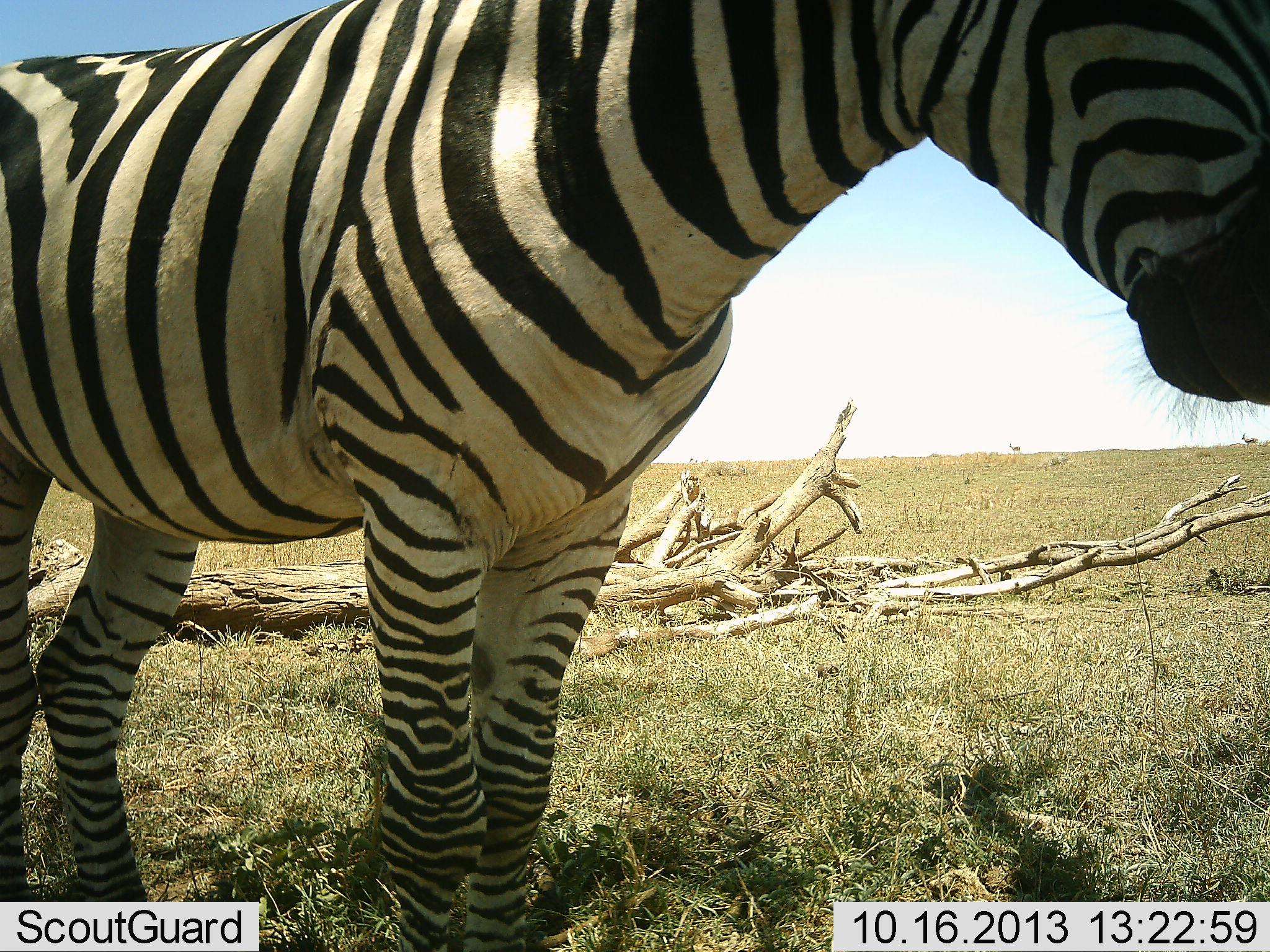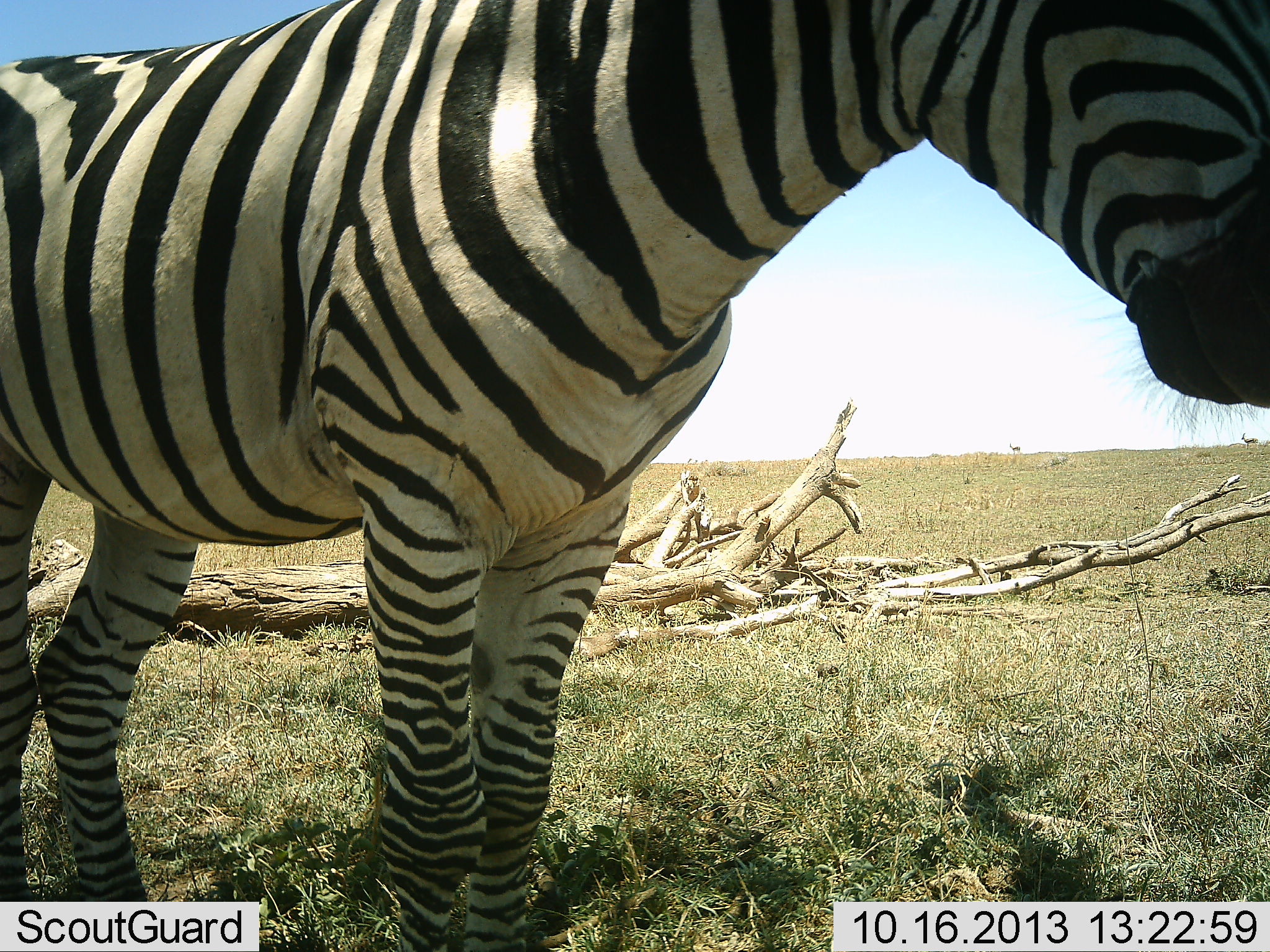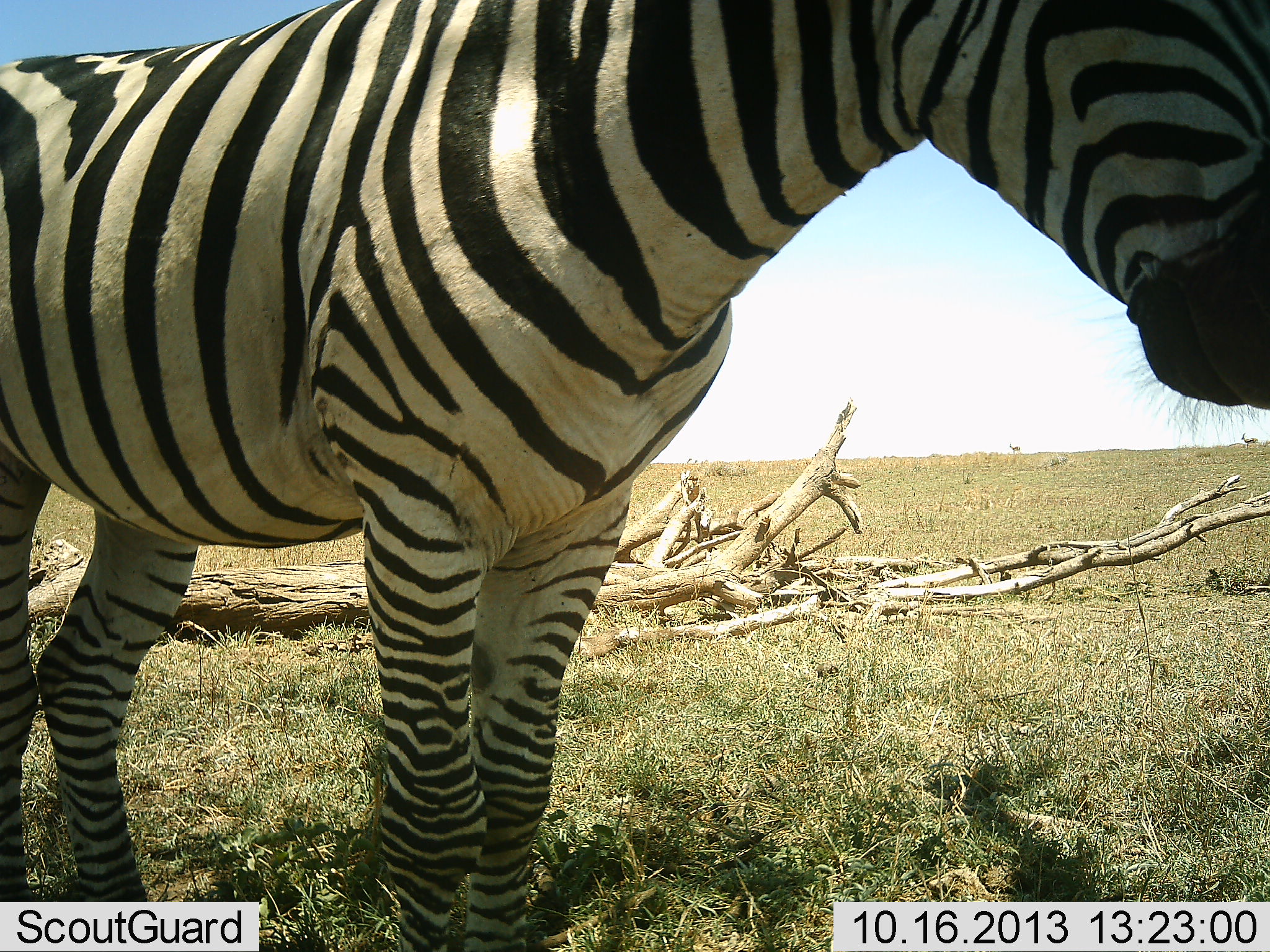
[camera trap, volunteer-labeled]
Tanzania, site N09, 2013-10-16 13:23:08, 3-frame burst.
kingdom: Animalia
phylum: Chordata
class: Mammalia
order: Perissodactyla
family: Equidae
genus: Equus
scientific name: Equus quagga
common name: plains zebra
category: zebra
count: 1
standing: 93%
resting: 14%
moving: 0%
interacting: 0%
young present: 0%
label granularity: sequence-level